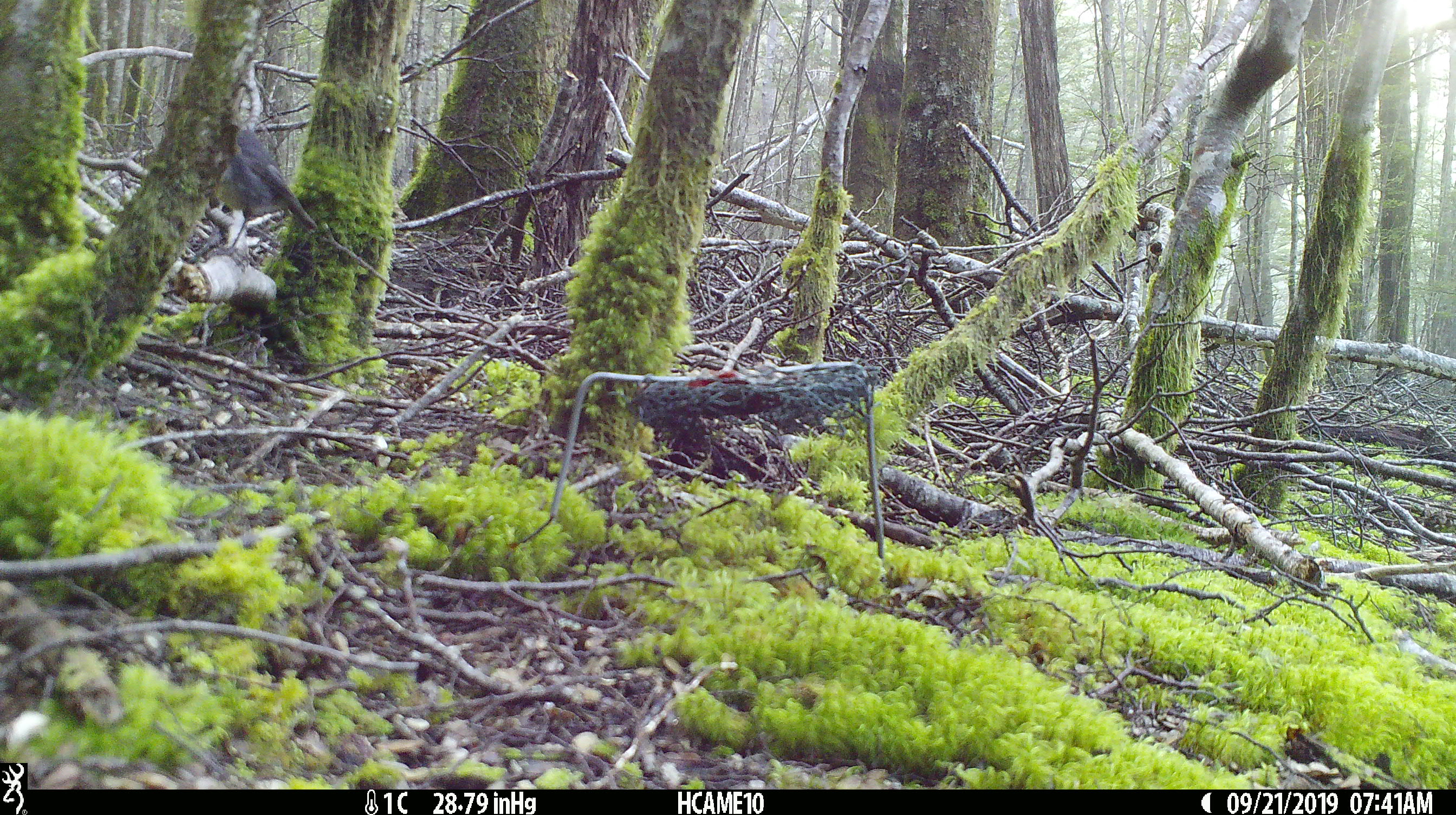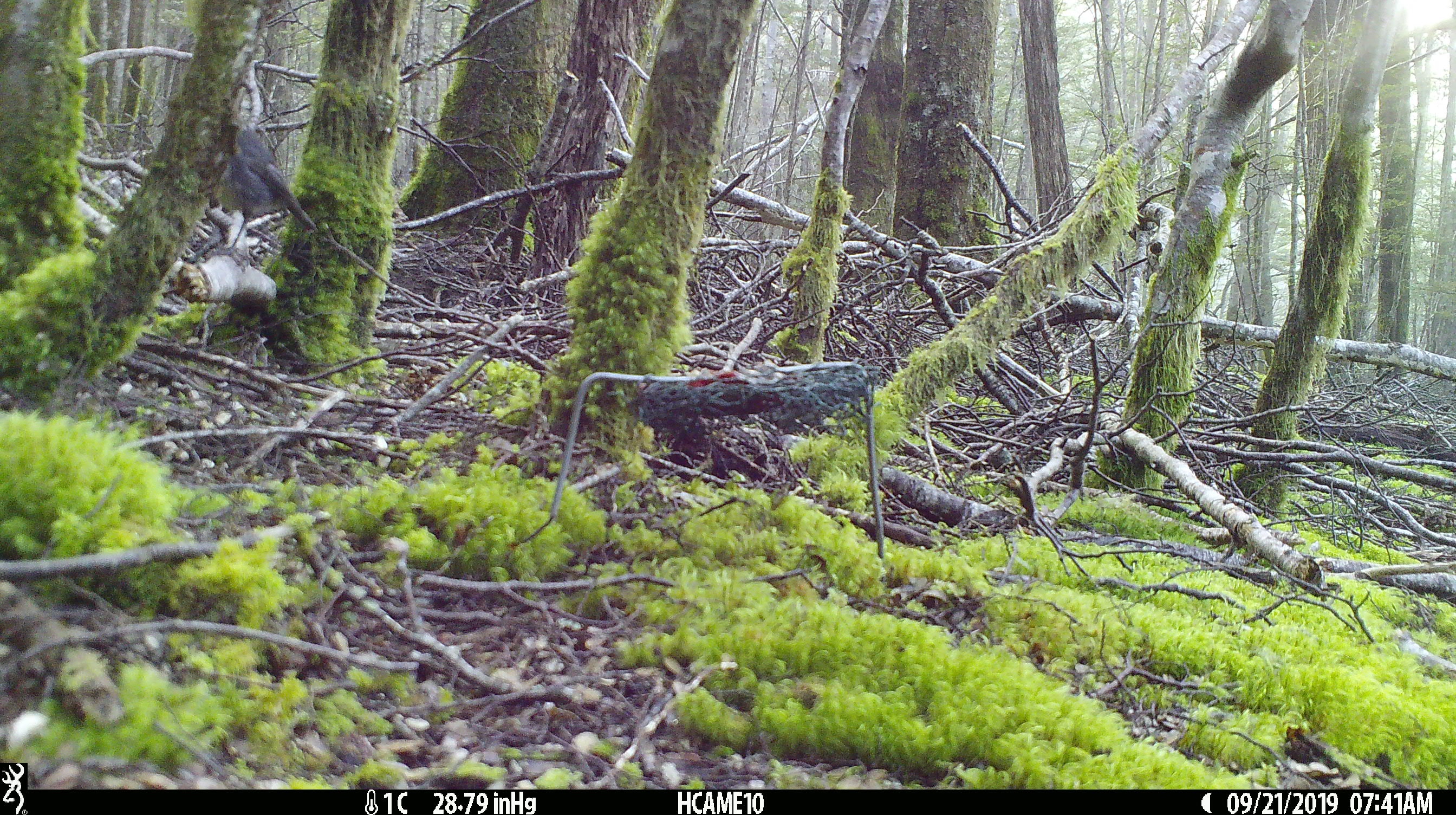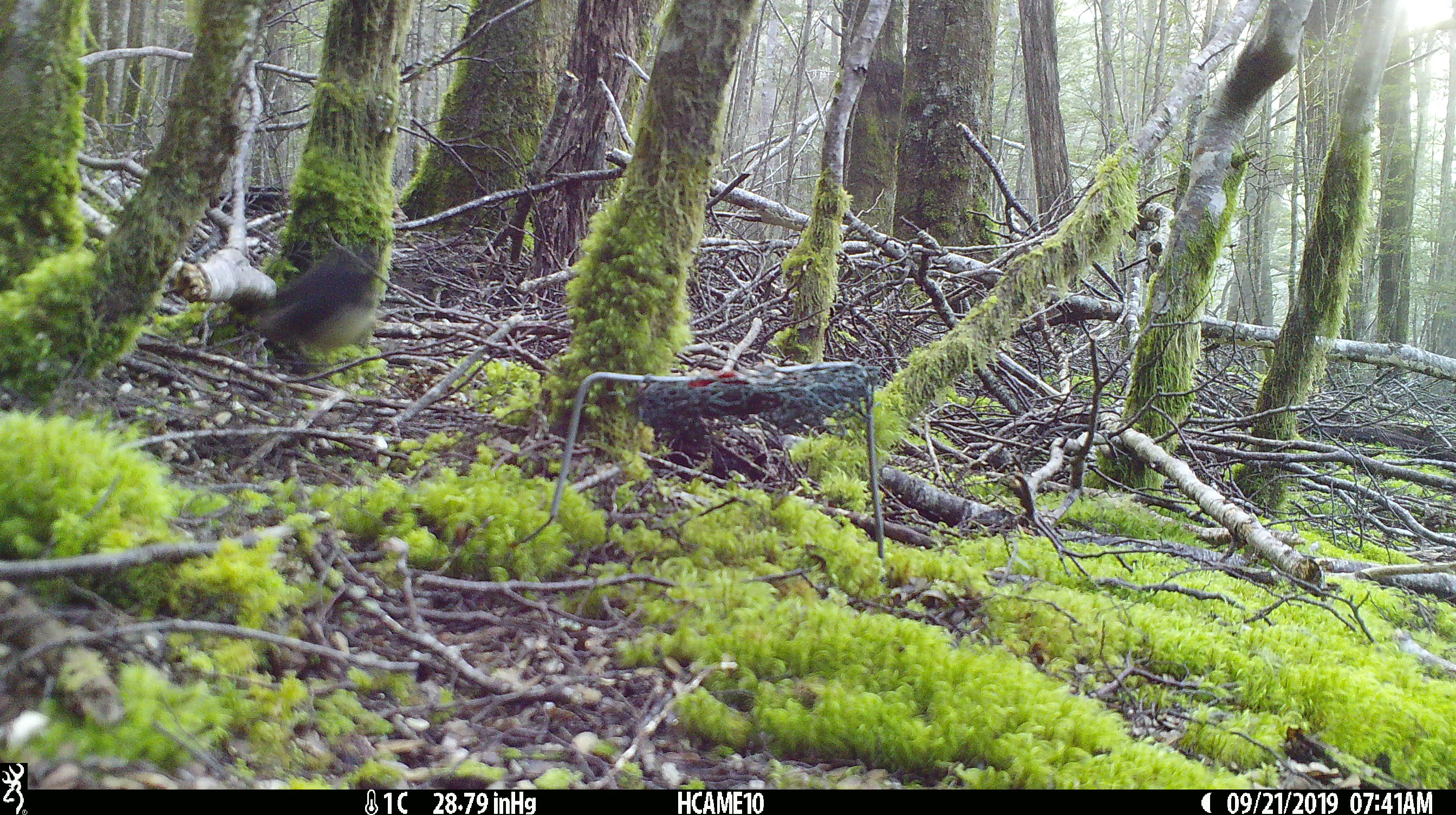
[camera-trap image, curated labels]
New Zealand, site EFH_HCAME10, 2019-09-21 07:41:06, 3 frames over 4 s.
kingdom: Animalia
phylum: Chordata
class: Aves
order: Passeriformes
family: Petroicidae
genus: Petroica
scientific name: Petroica australis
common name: new zealand robin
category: robin